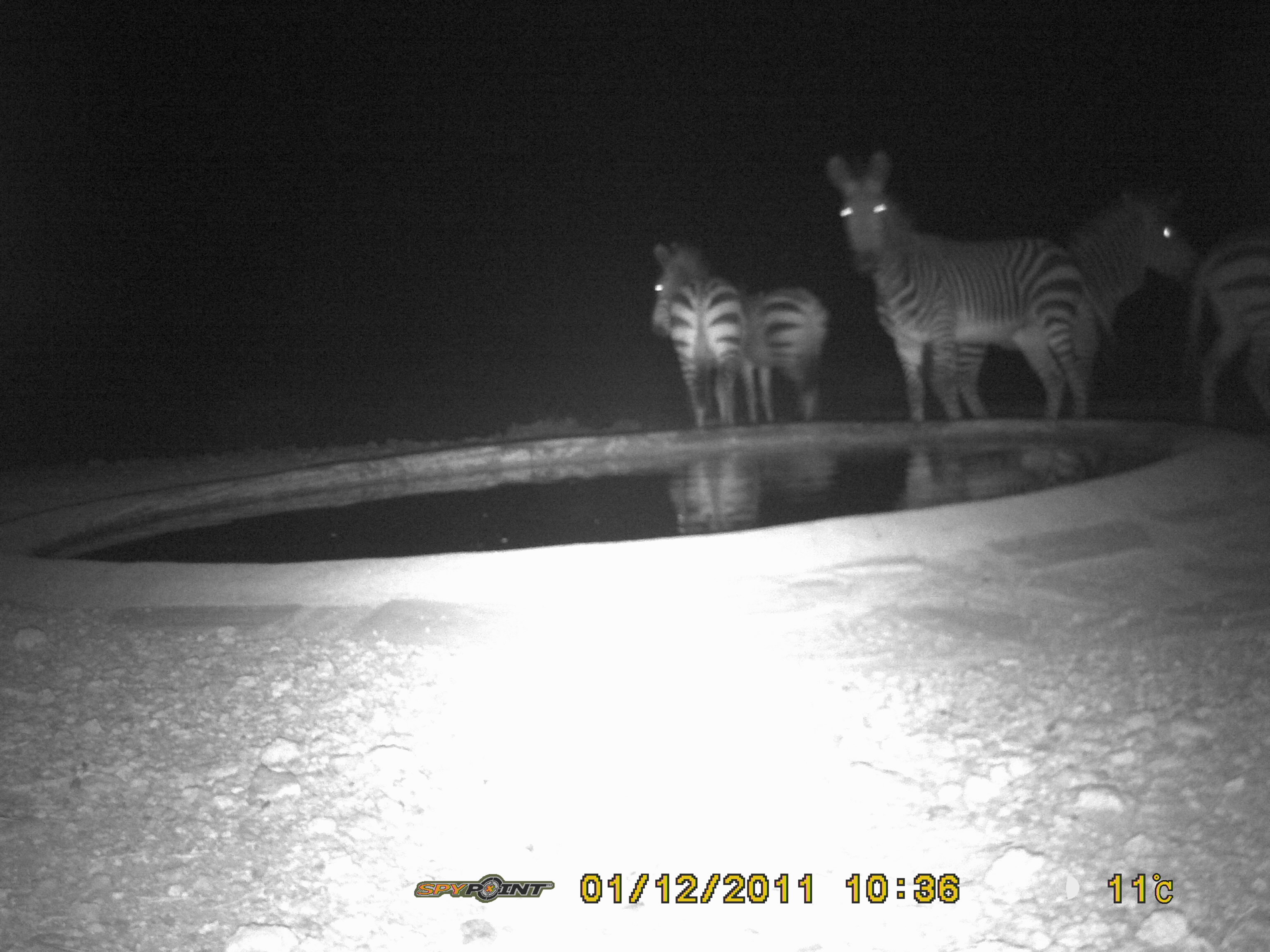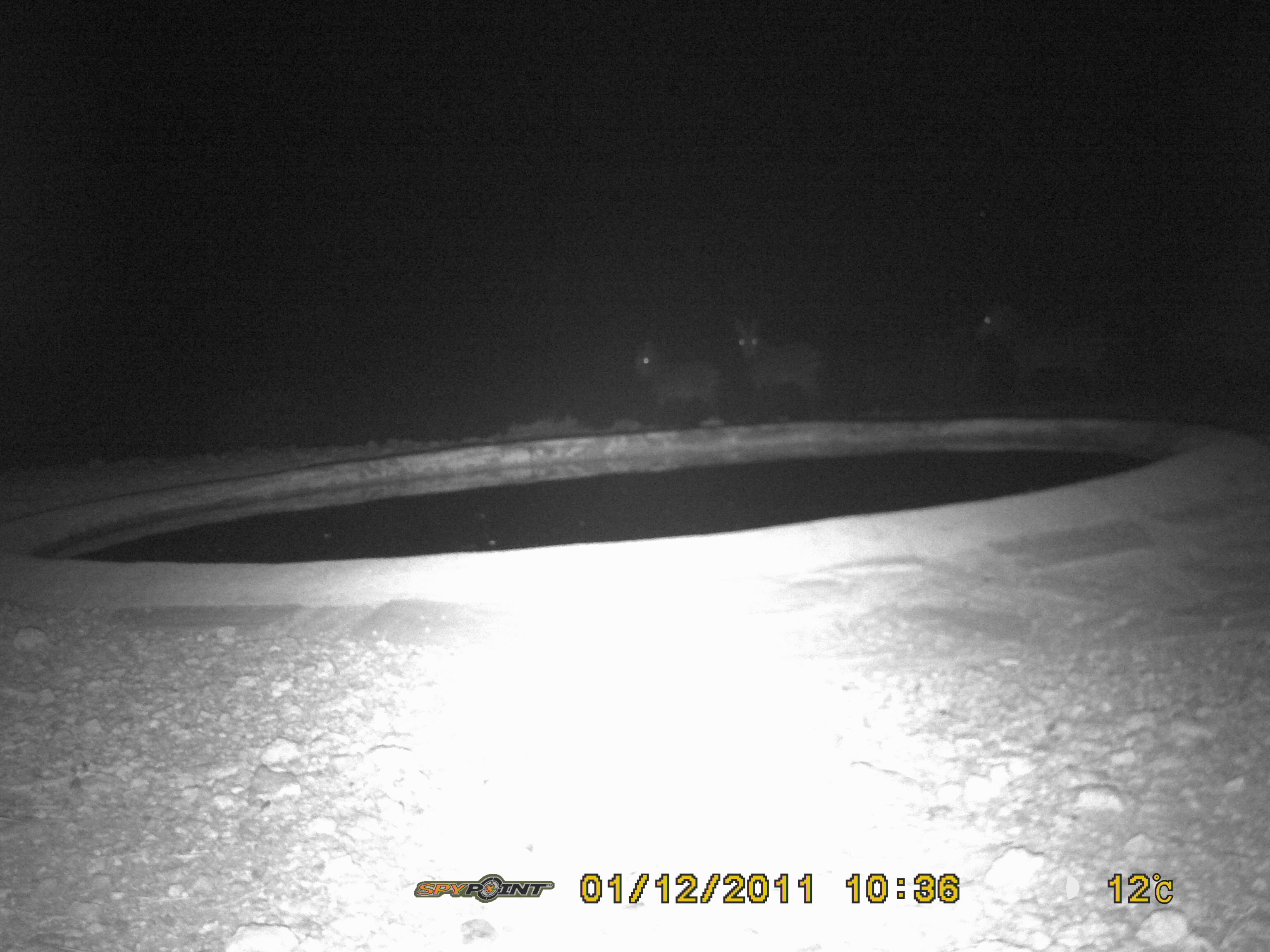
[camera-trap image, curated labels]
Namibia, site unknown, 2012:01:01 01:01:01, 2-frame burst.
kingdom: Animalia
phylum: Chordata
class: Mammalia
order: Perissodactyla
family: Equidae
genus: Equus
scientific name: Equus zebra hartmannae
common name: hartmann's mountain zebra